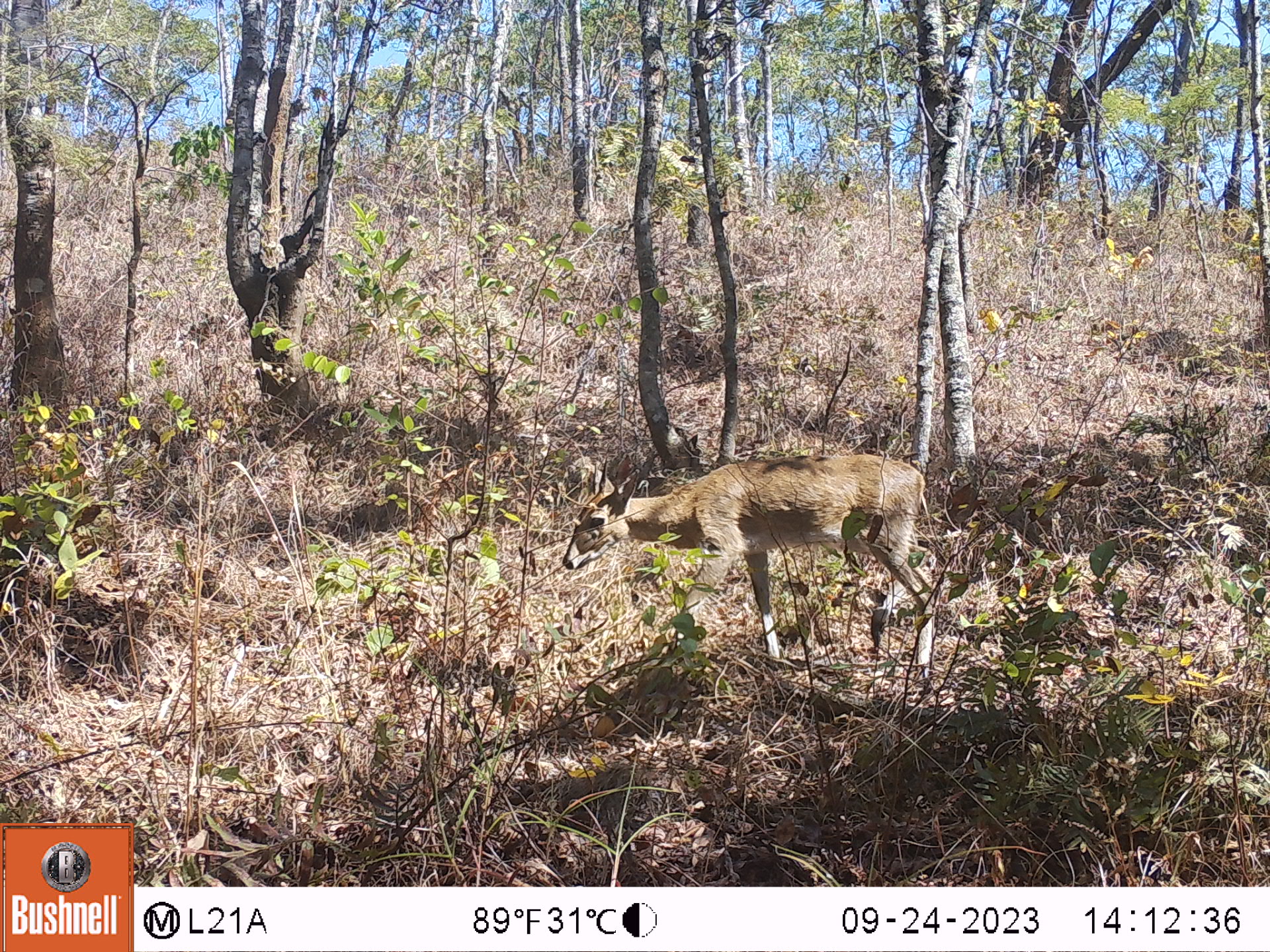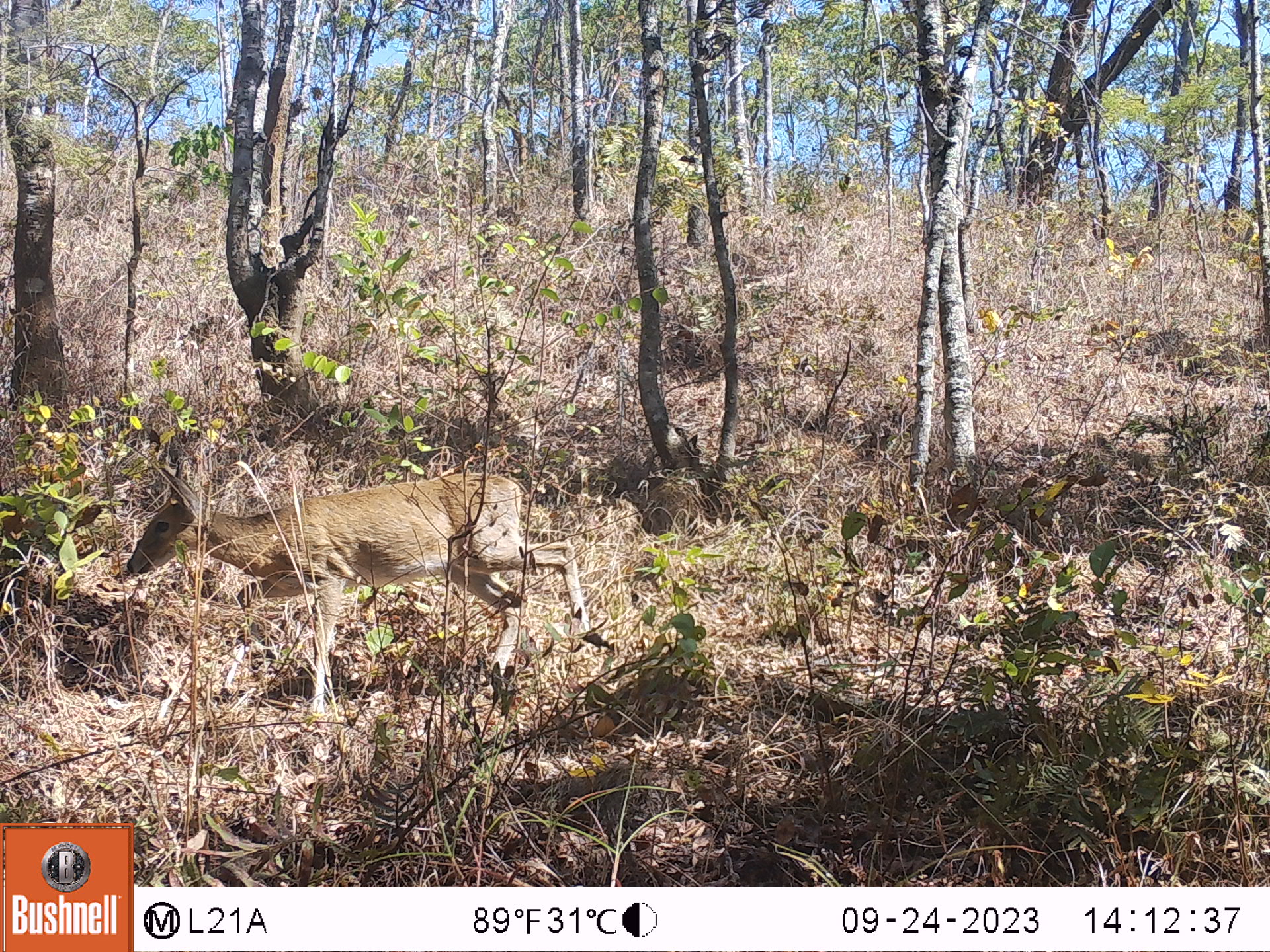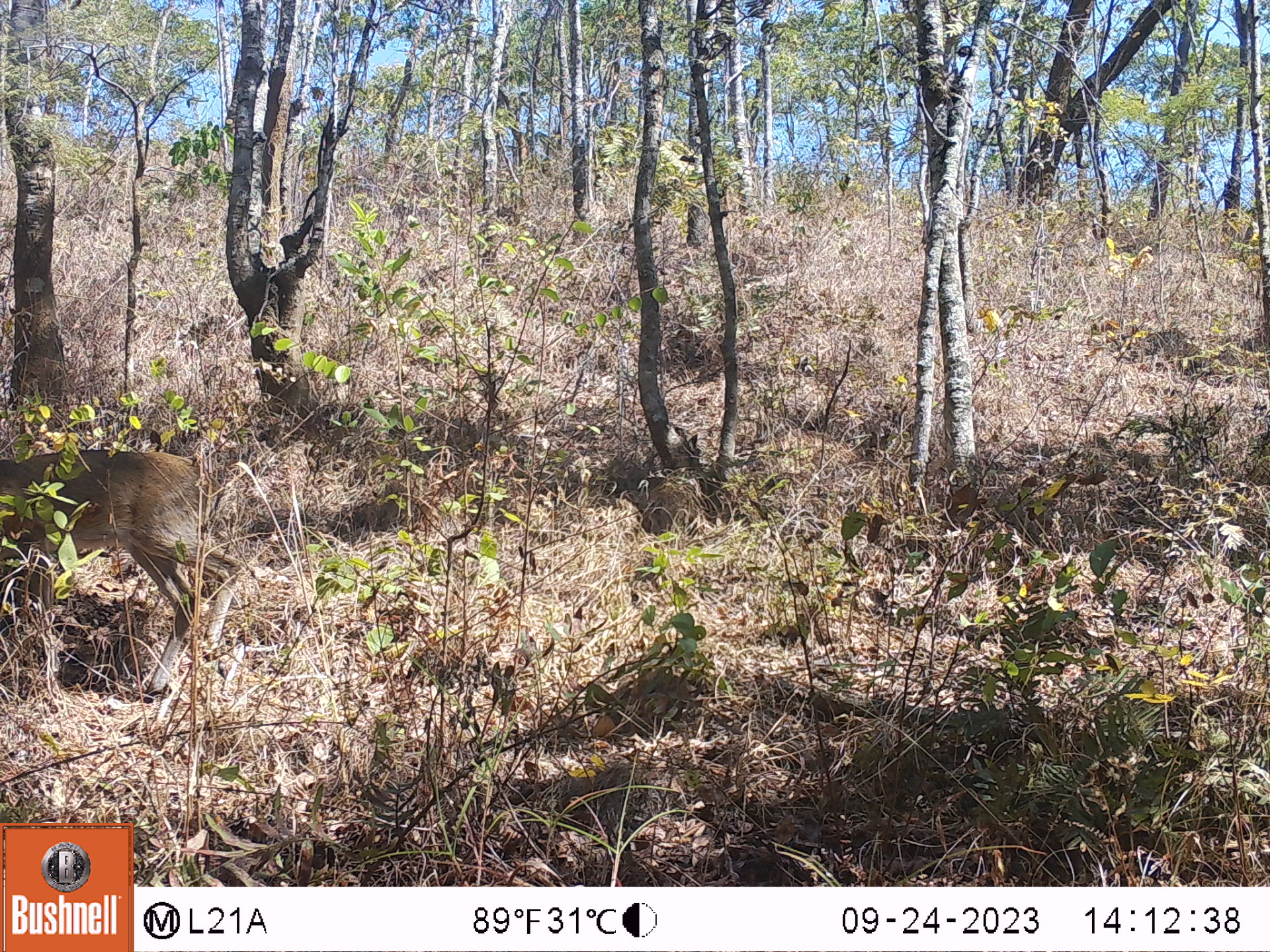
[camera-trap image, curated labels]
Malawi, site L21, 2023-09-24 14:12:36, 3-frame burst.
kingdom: Animalia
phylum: Chordata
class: Mammalia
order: Artiodactyla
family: Bovidae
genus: Sylvicapra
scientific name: Sylvicapra grimmia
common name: common duiker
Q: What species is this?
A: Common duiker (Sylvicapra grimmia).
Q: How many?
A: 1.